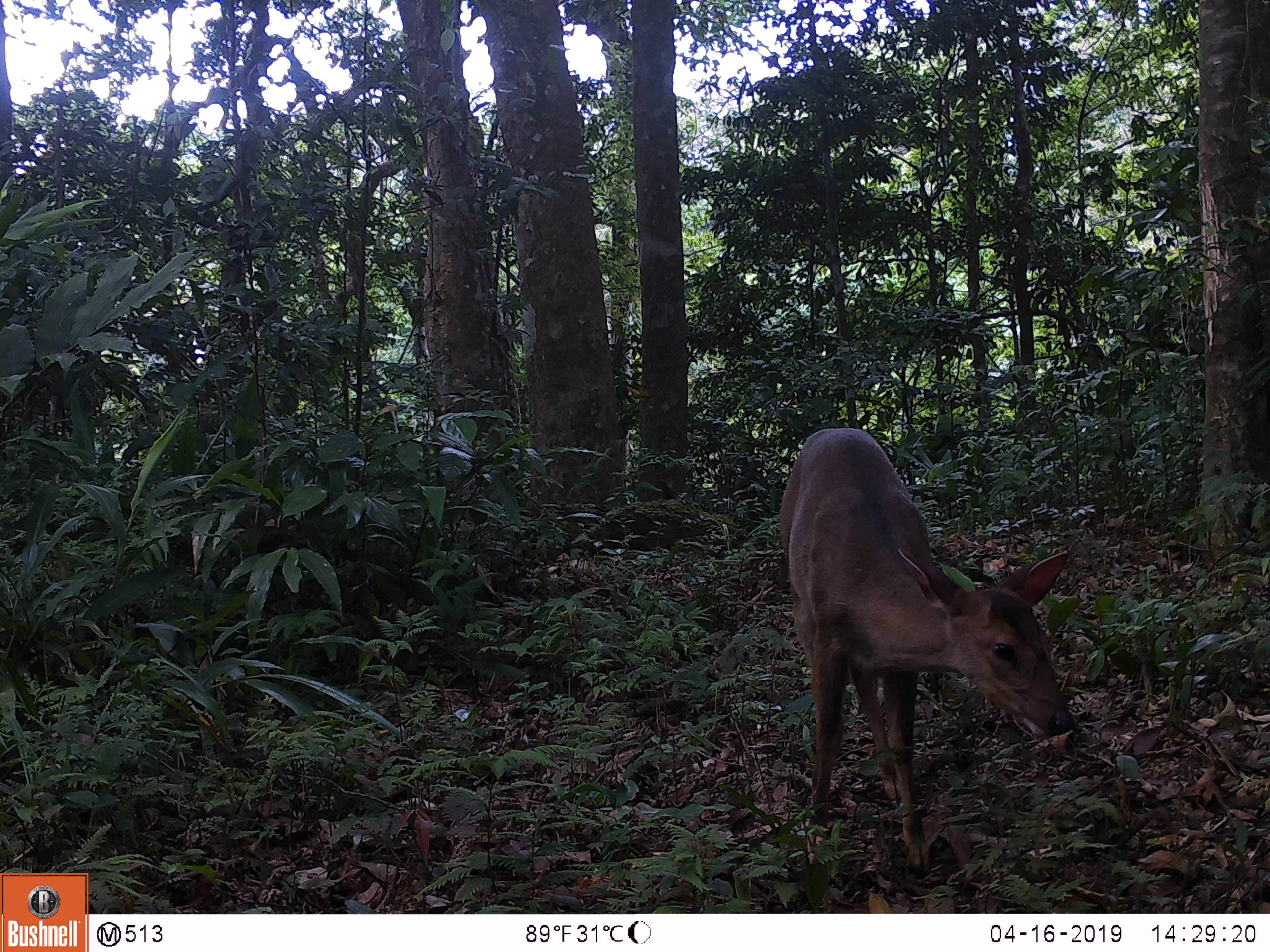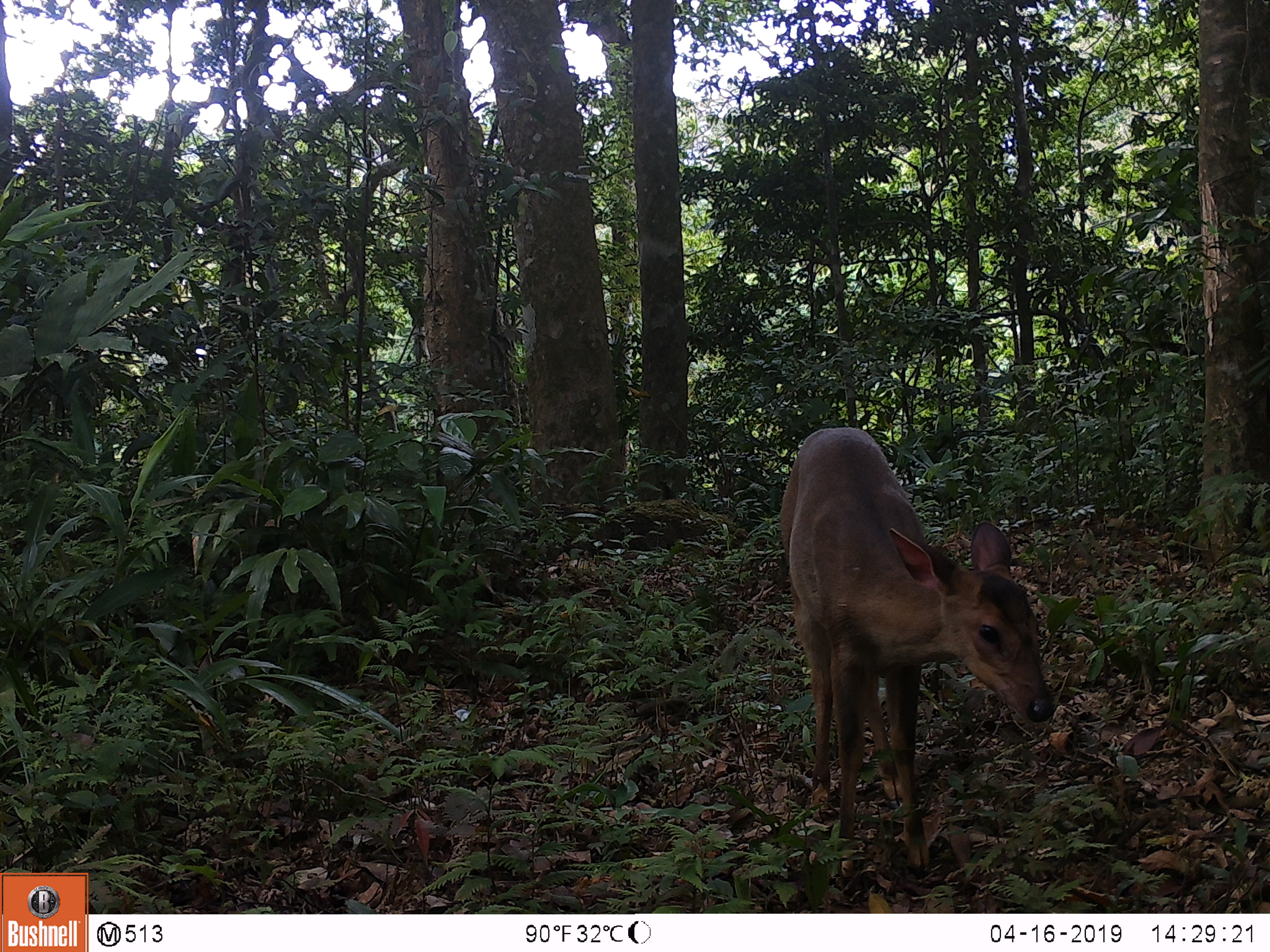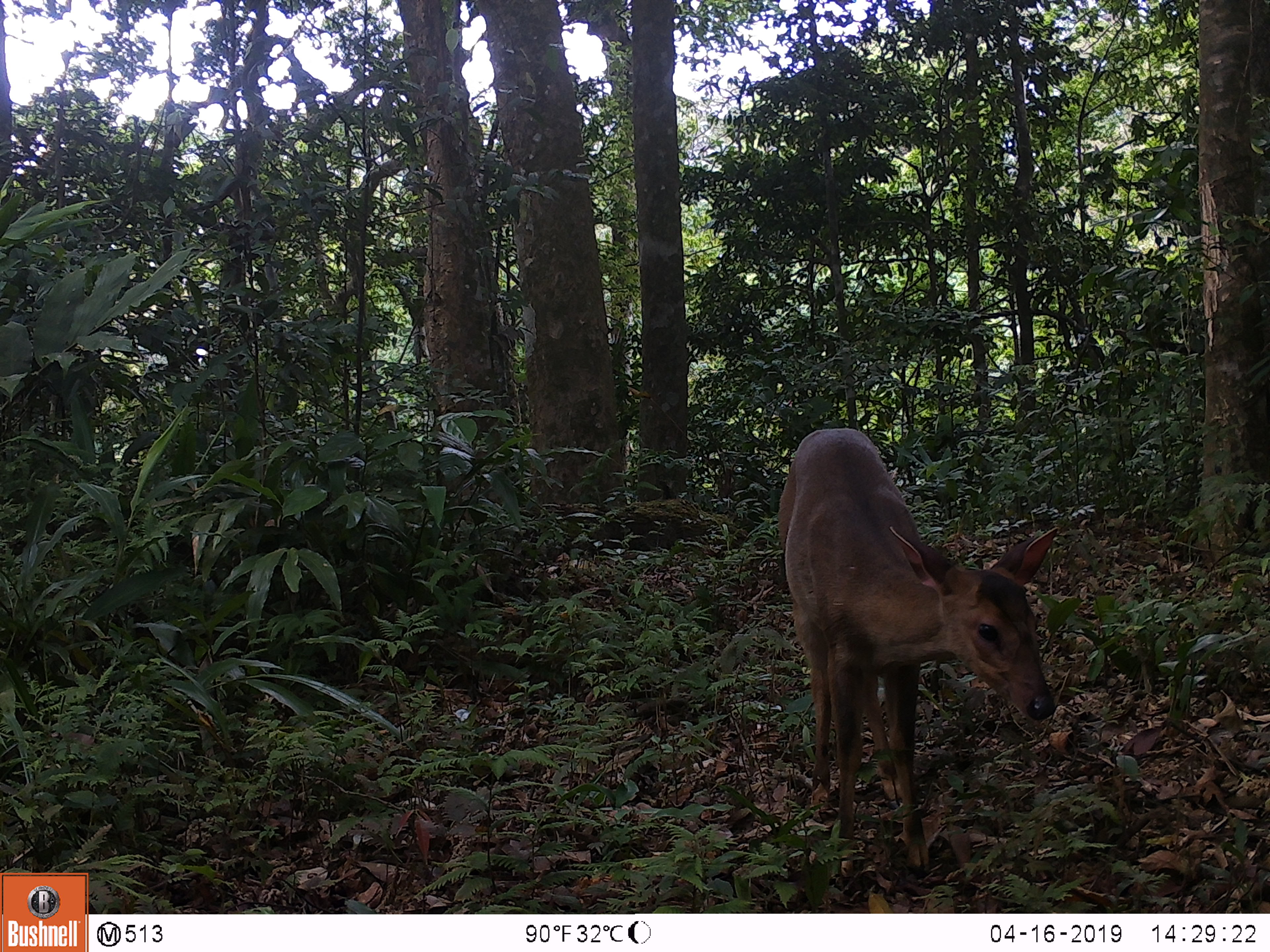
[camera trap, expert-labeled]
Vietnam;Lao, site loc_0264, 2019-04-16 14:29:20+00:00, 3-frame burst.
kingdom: Animalia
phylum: Chordata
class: Mammalia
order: Artiodactyla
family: Cervidae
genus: Muntiacus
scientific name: Muntiacus vuquangensis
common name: large-antlered muntjac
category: large antlered muntjac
Large antlered muntjac (large-antlered muntjac) (Muntiacus vuquangensis). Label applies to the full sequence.